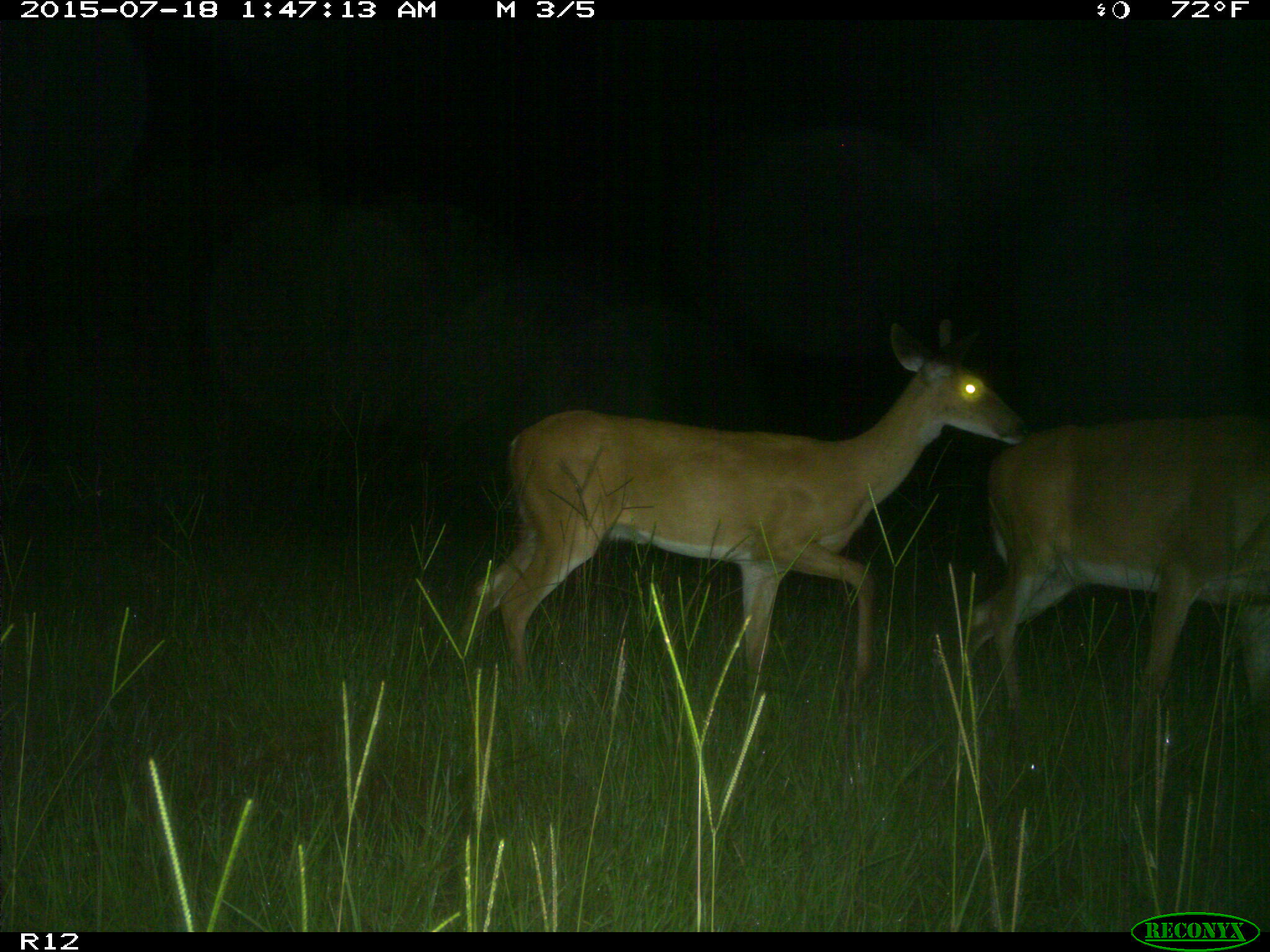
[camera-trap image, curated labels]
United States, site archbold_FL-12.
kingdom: Animalia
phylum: Chordata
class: Mammalia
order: Artiodactyla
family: Cervidae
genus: Odocoileus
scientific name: Odocoileus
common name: deer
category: unidentified deer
Unidentified deer (deer) (Odocoileus).